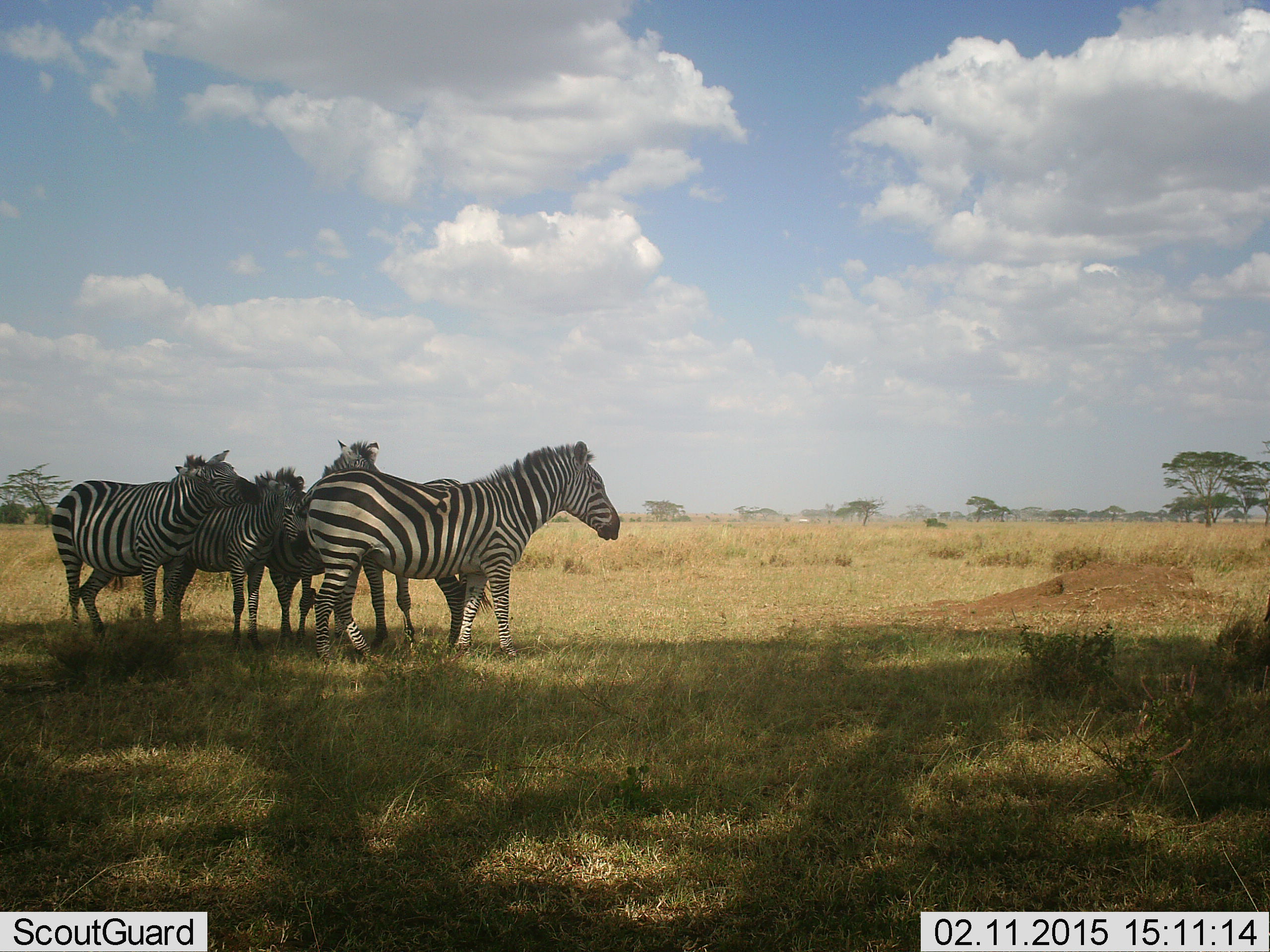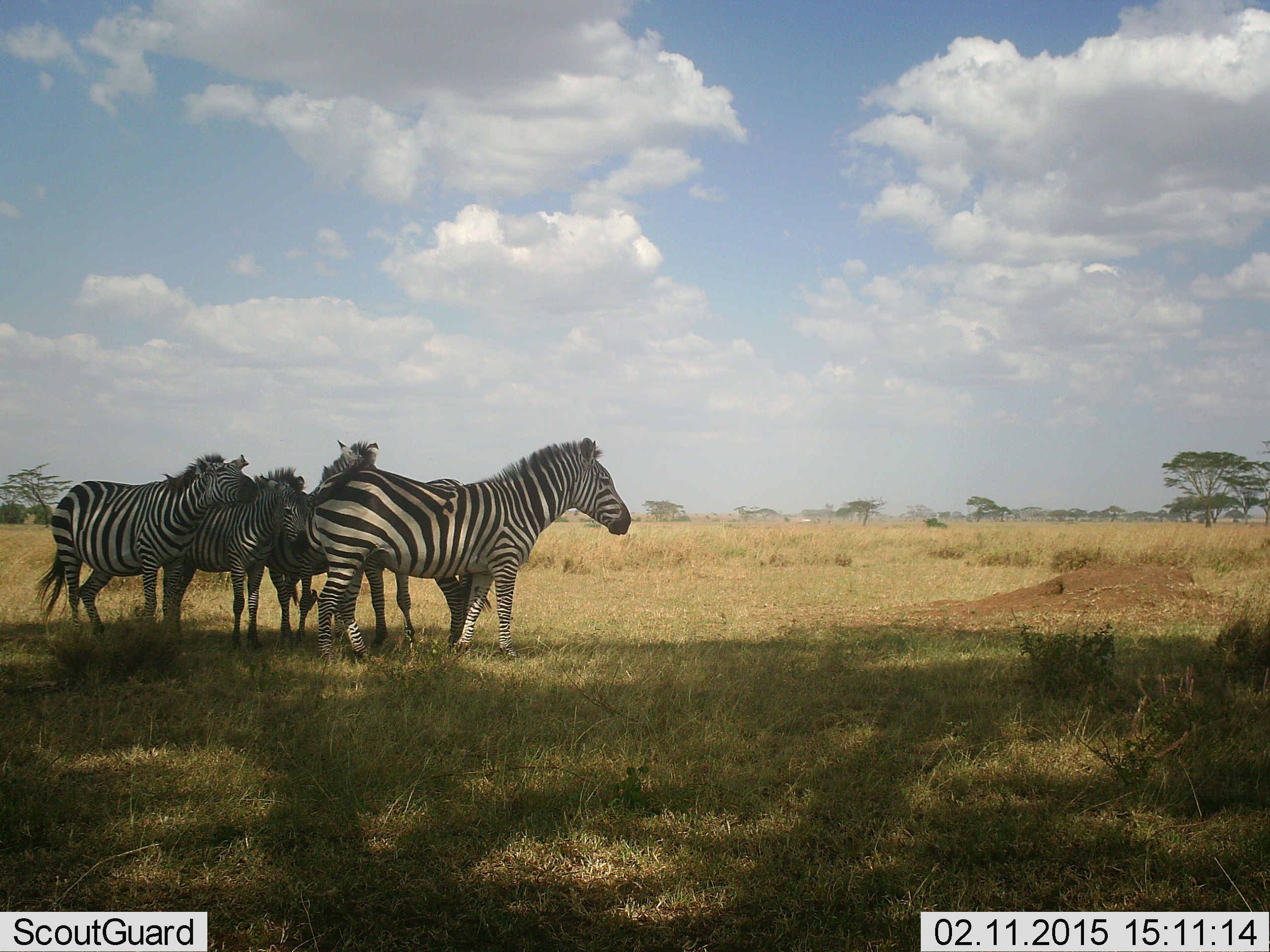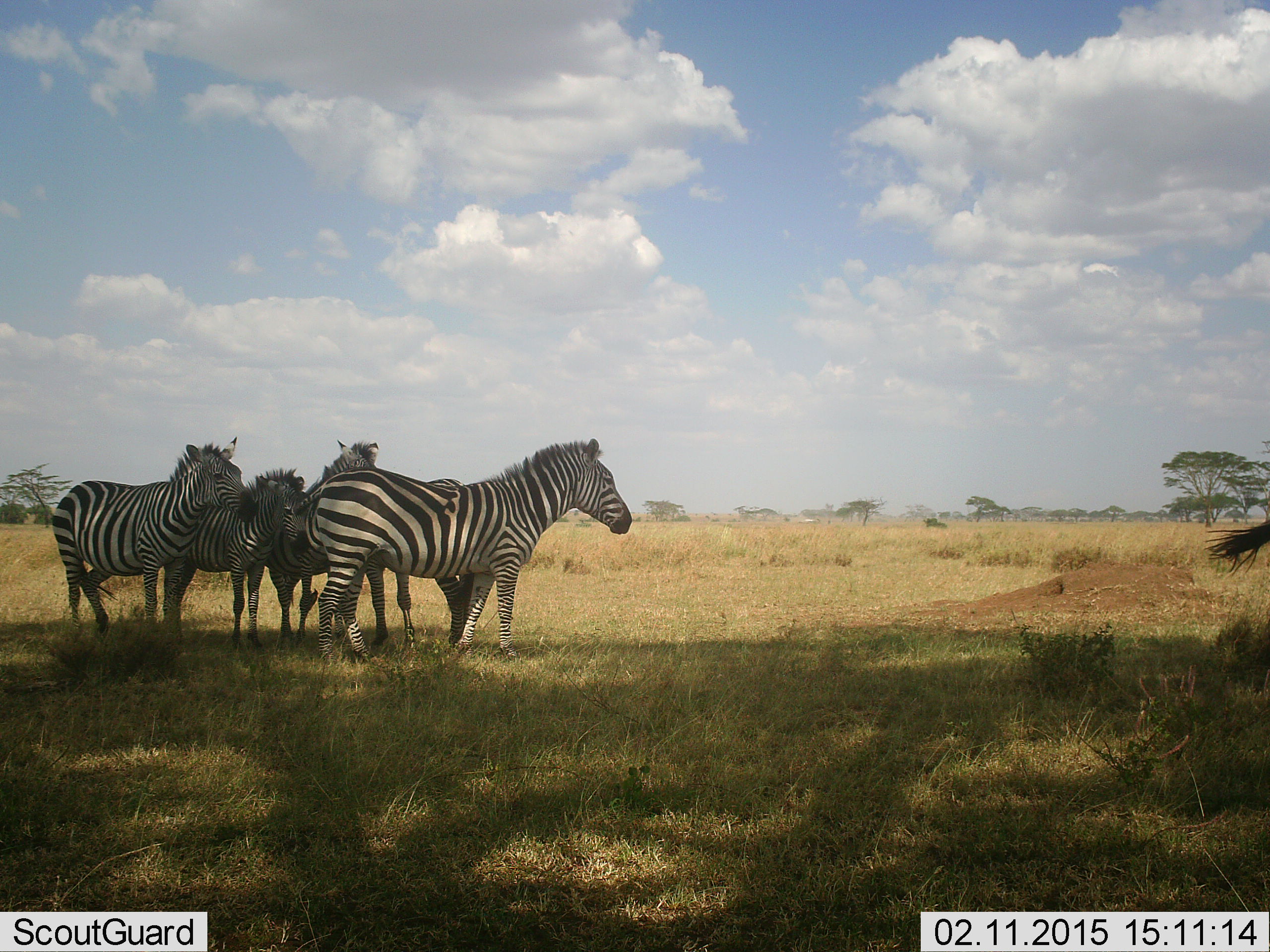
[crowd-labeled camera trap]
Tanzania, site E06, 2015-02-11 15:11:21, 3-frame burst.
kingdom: Animalia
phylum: Chordata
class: Mammalia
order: Perissodactyla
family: Equidae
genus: Equus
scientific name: Equus quagga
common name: plains zebra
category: zebra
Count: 5.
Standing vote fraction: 90%.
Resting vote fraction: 0%.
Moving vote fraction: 0%.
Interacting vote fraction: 30%.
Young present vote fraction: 10%.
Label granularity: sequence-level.